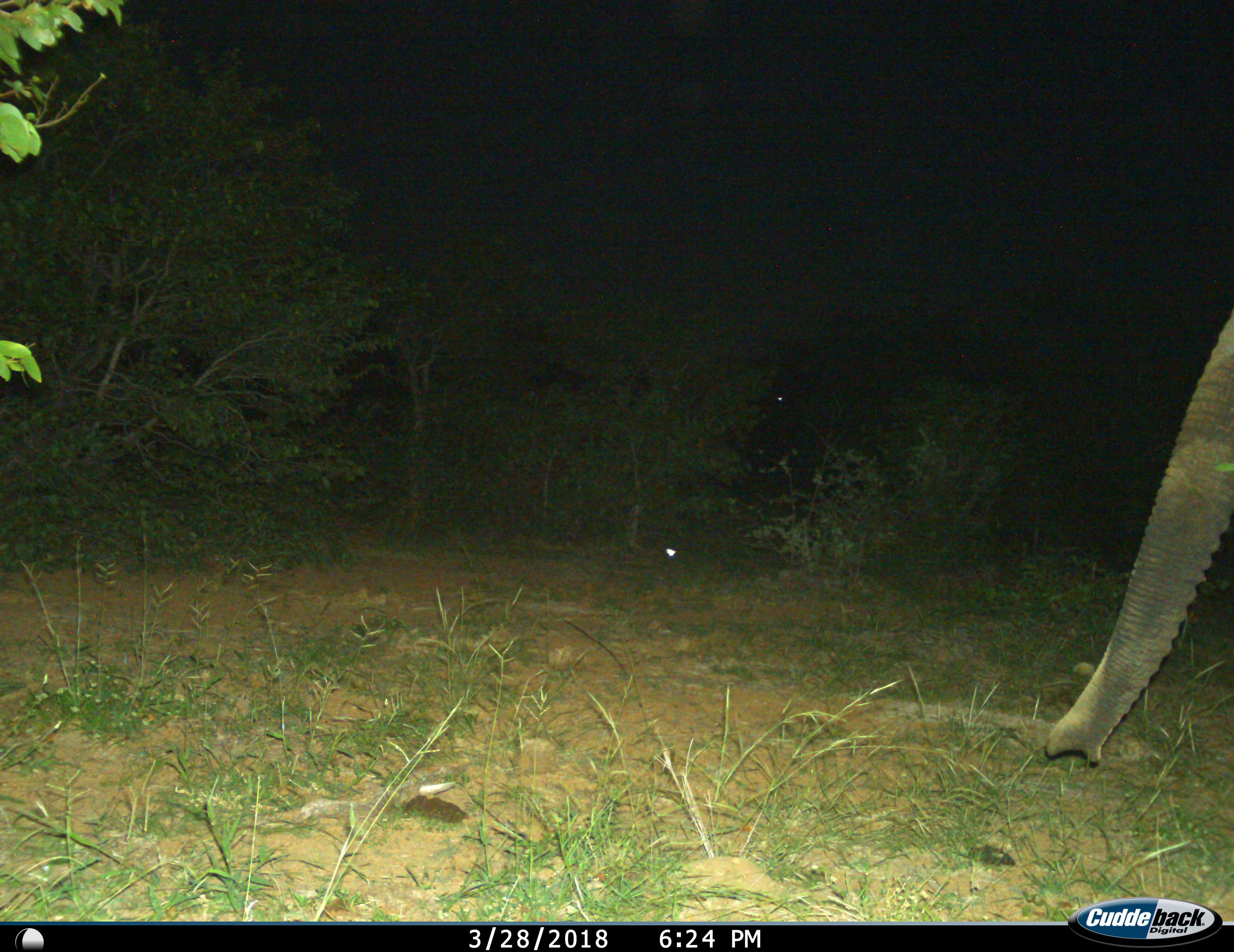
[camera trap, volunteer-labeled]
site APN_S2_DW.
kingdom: Animalia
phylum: Chordata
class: Mammalia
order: Proboscidea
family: Elephantidae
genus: Loxodonta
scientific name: Loxodonta africana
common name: african bush elephant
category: elephant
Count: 1.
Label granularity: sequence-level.